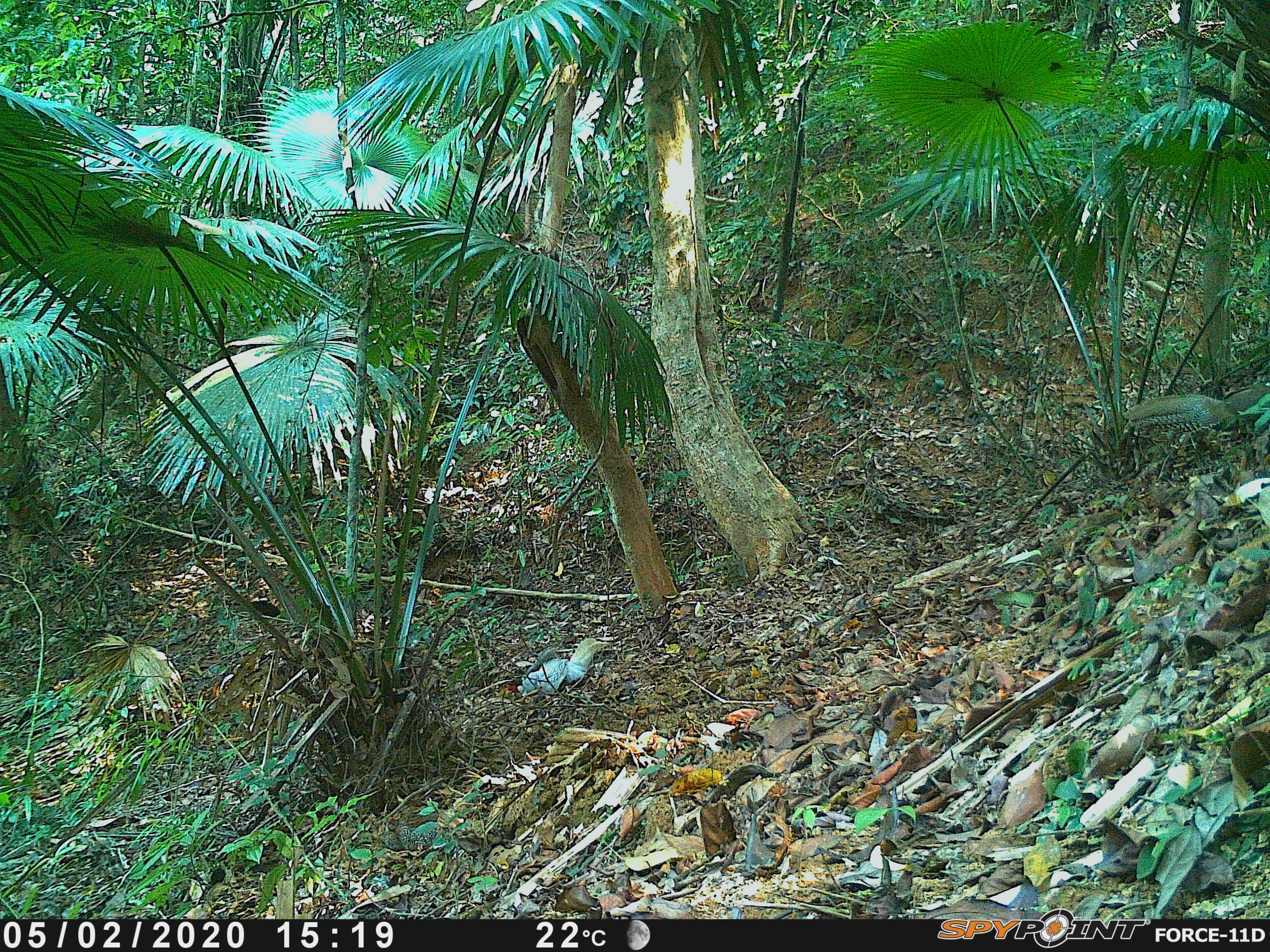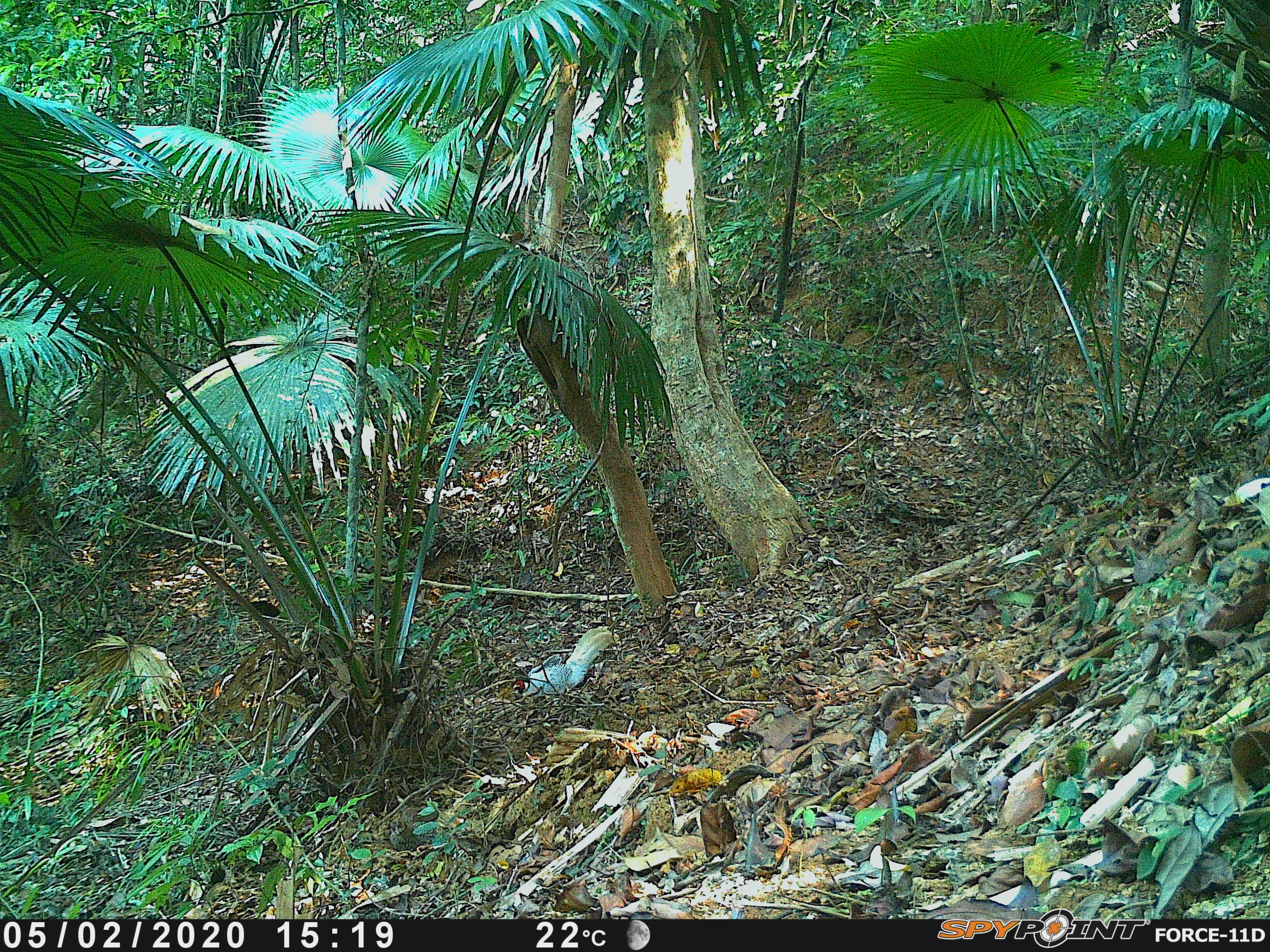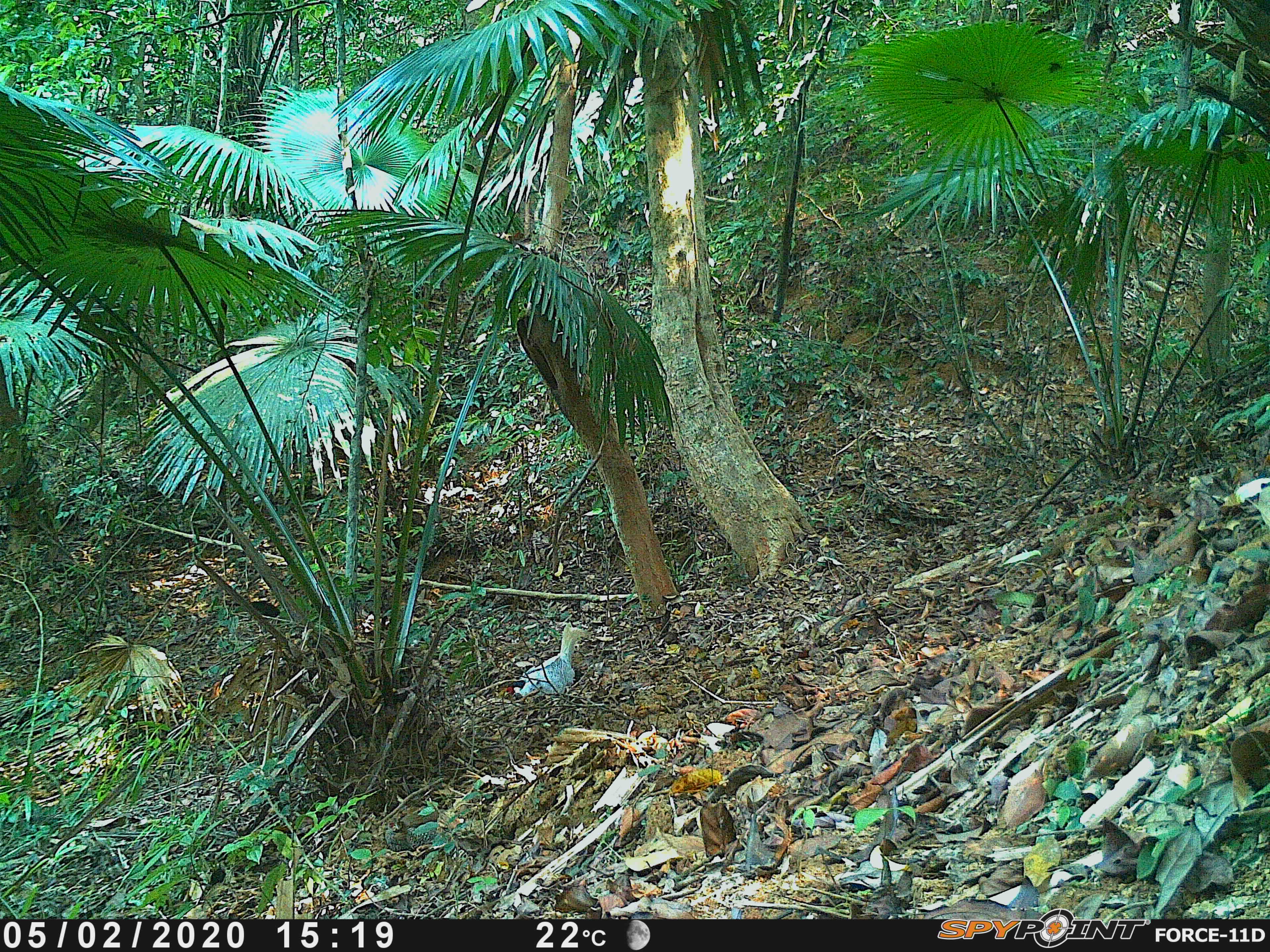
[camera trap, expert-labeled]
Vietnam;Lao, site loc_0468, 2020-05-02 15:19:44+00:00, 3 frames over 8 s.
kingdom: Animalia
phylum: Chordata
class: Aves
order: Galliformes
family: Phasianidae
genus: Lophura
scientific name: Lophura nycthemera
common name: silver pheasant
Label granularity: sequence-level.